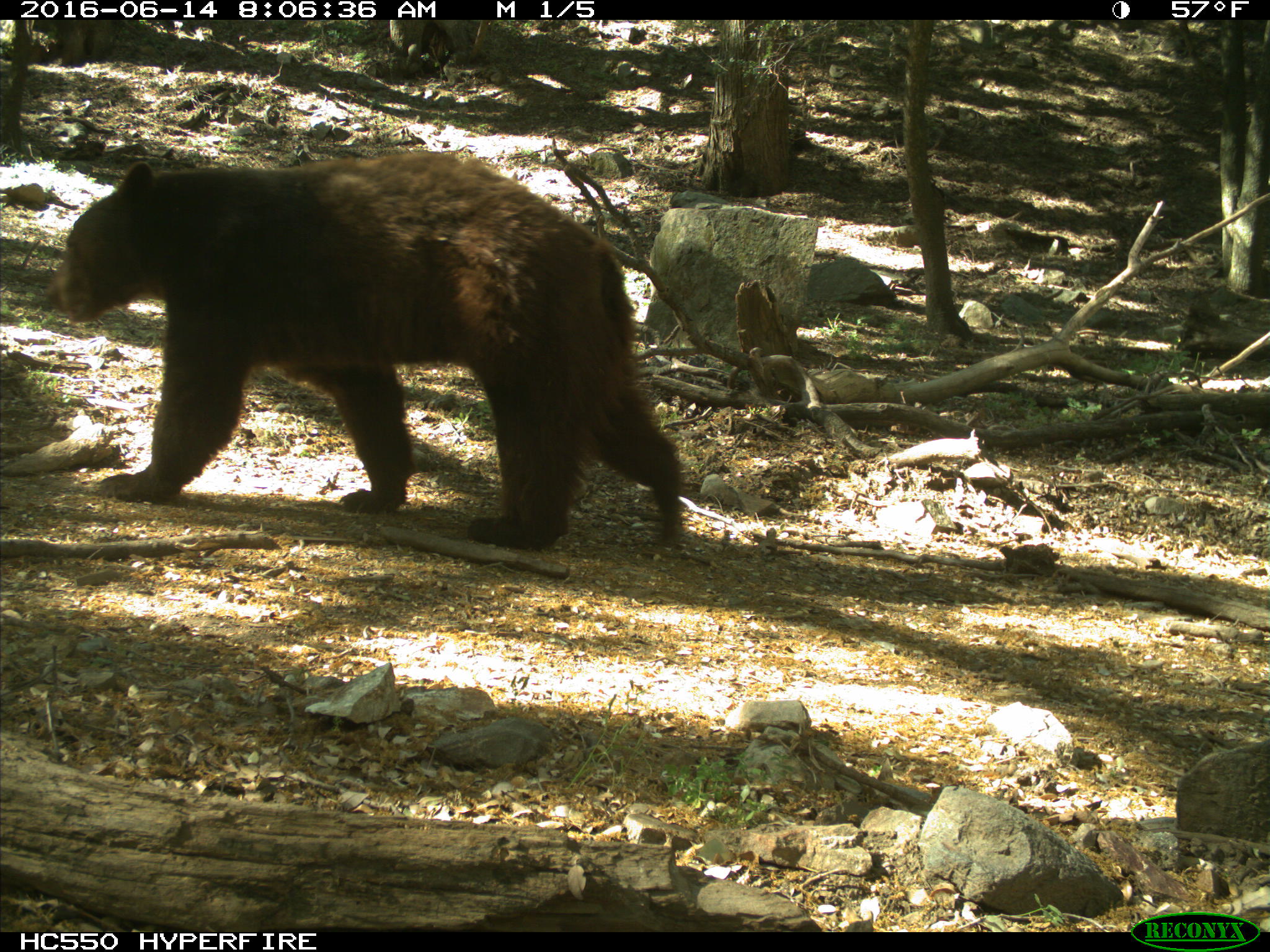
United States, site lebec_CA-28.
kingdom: Animalia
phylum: Chordata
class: Mammalia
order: Carnivora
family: Ursidae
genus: Ursus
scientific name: Ursus americanus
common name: american black bear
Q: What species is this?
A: Ursus americanus (american black bear).